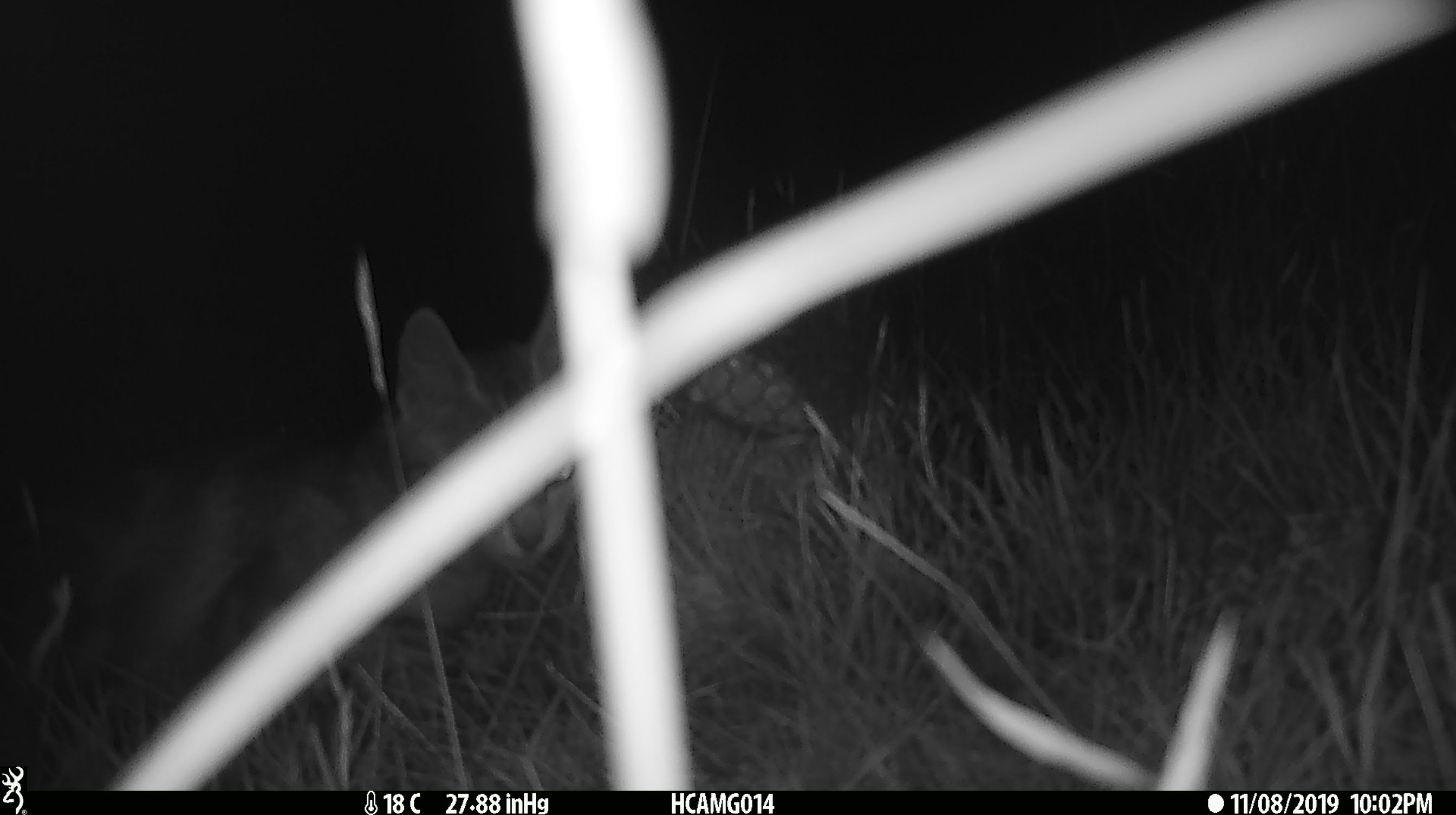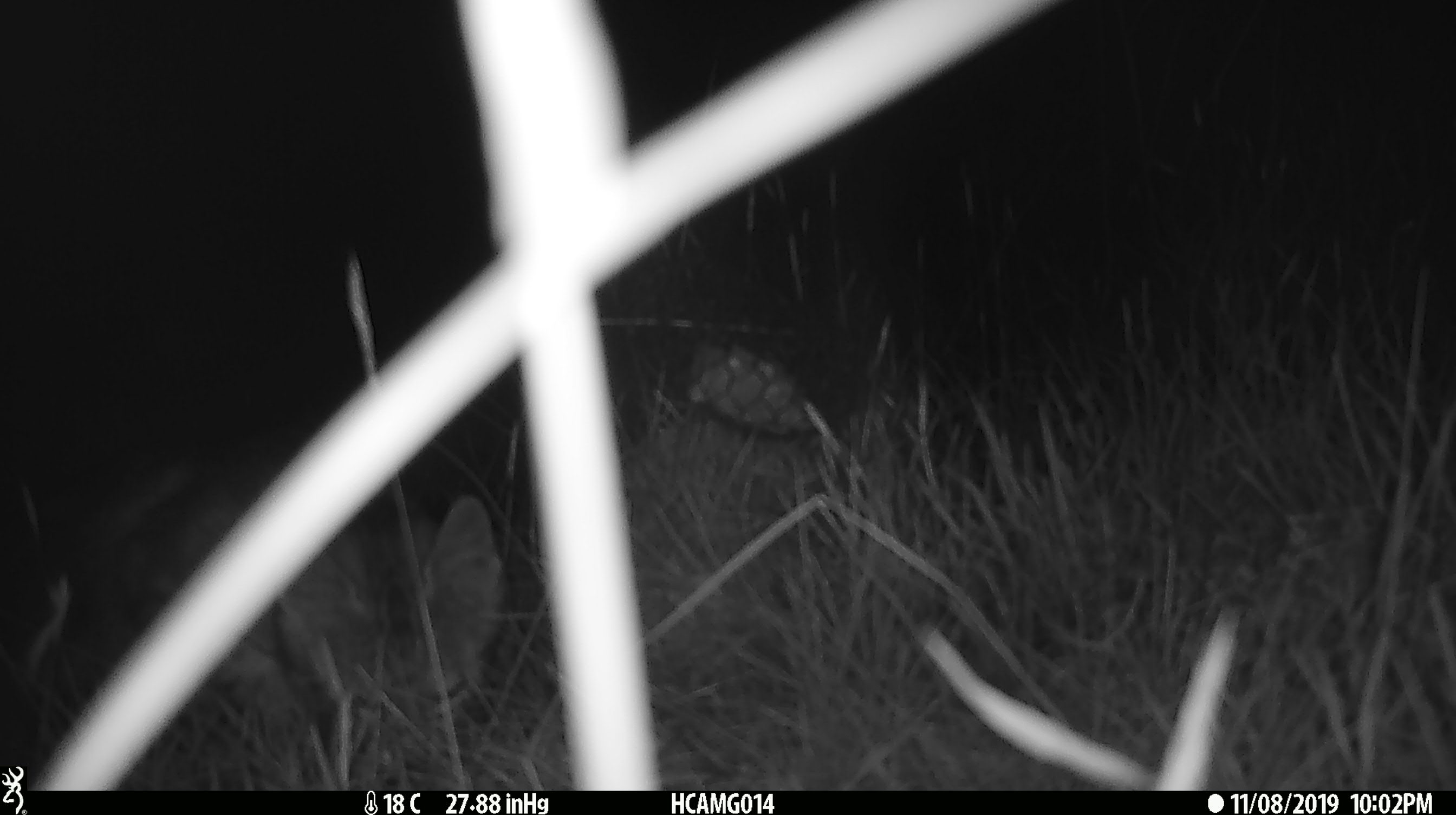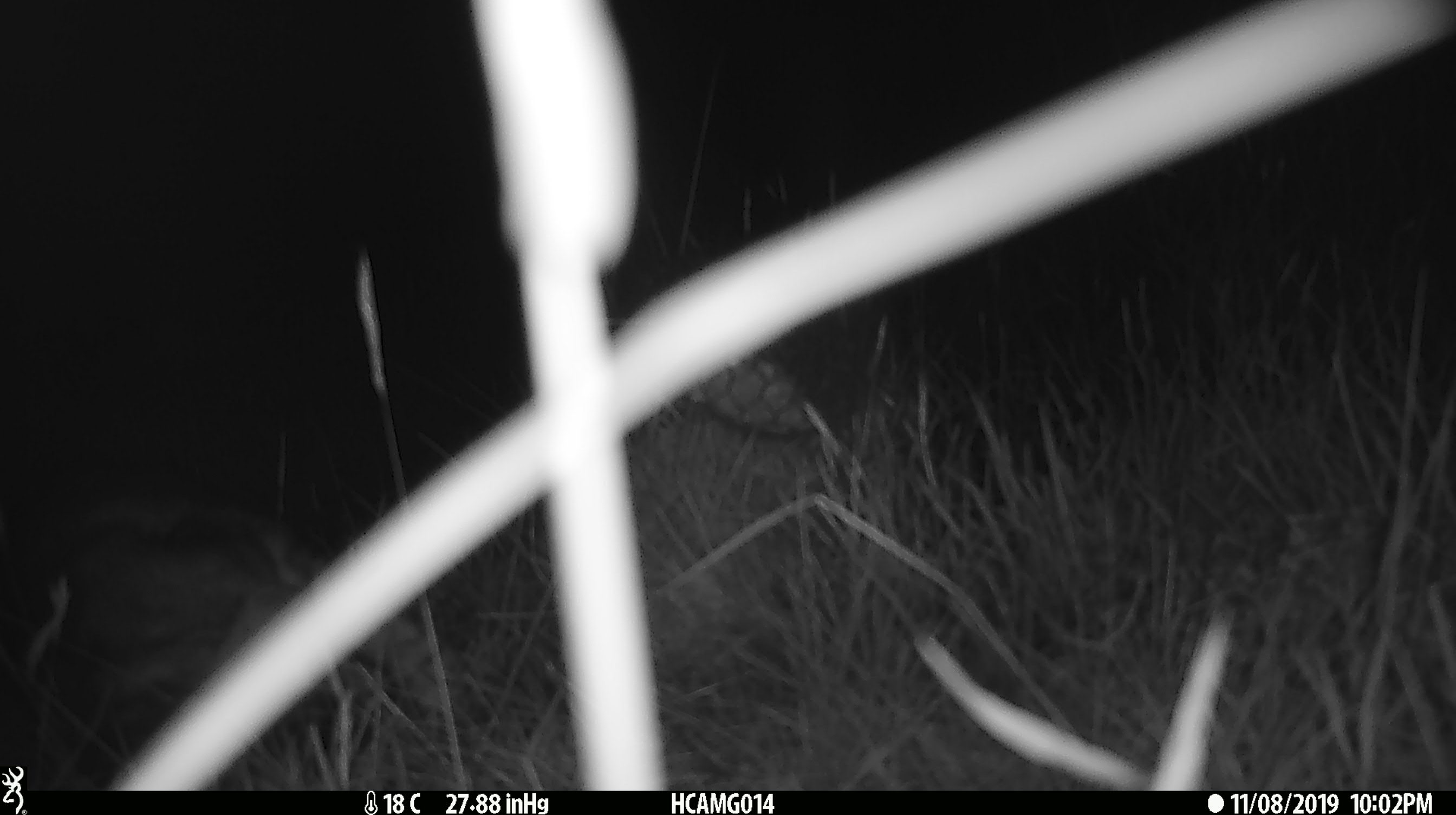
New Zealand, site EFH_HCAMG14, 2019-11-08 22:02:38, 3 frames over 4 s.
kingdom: Animalia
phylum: Chordata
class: Mammalia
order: Carnivora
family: Felidae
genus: Felis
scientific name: Felis catus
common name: domestic cat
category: cat